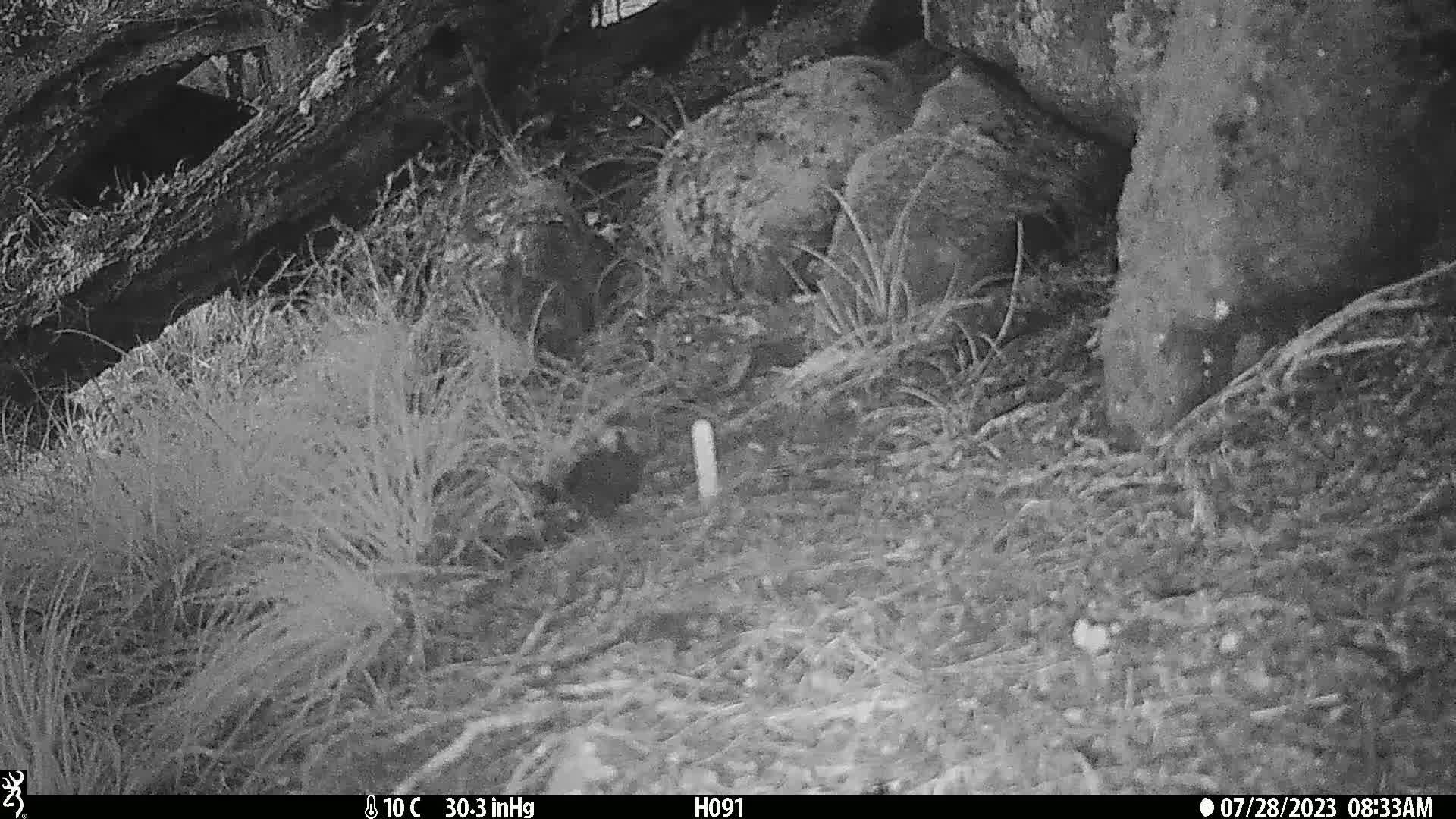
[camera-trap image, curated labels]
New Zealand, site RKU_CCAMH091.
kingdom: Animalia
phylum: Chordata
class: Aves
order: Passeriformes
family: Turdidae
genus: Turdus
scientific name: Turdus merula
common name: eurasian blackbird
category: blackbird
Blackbird (eurasian blackbird) (Turdus merula).